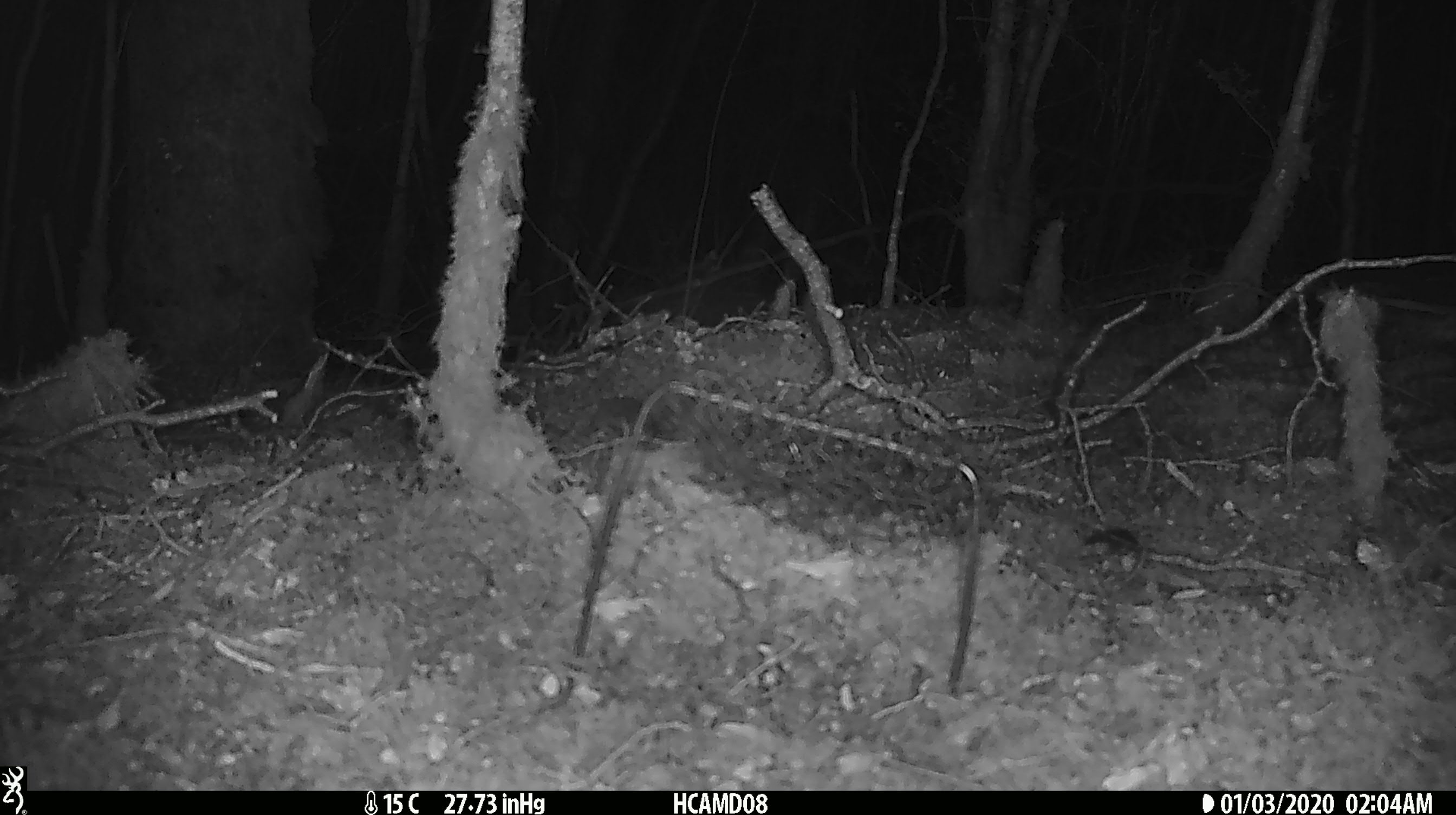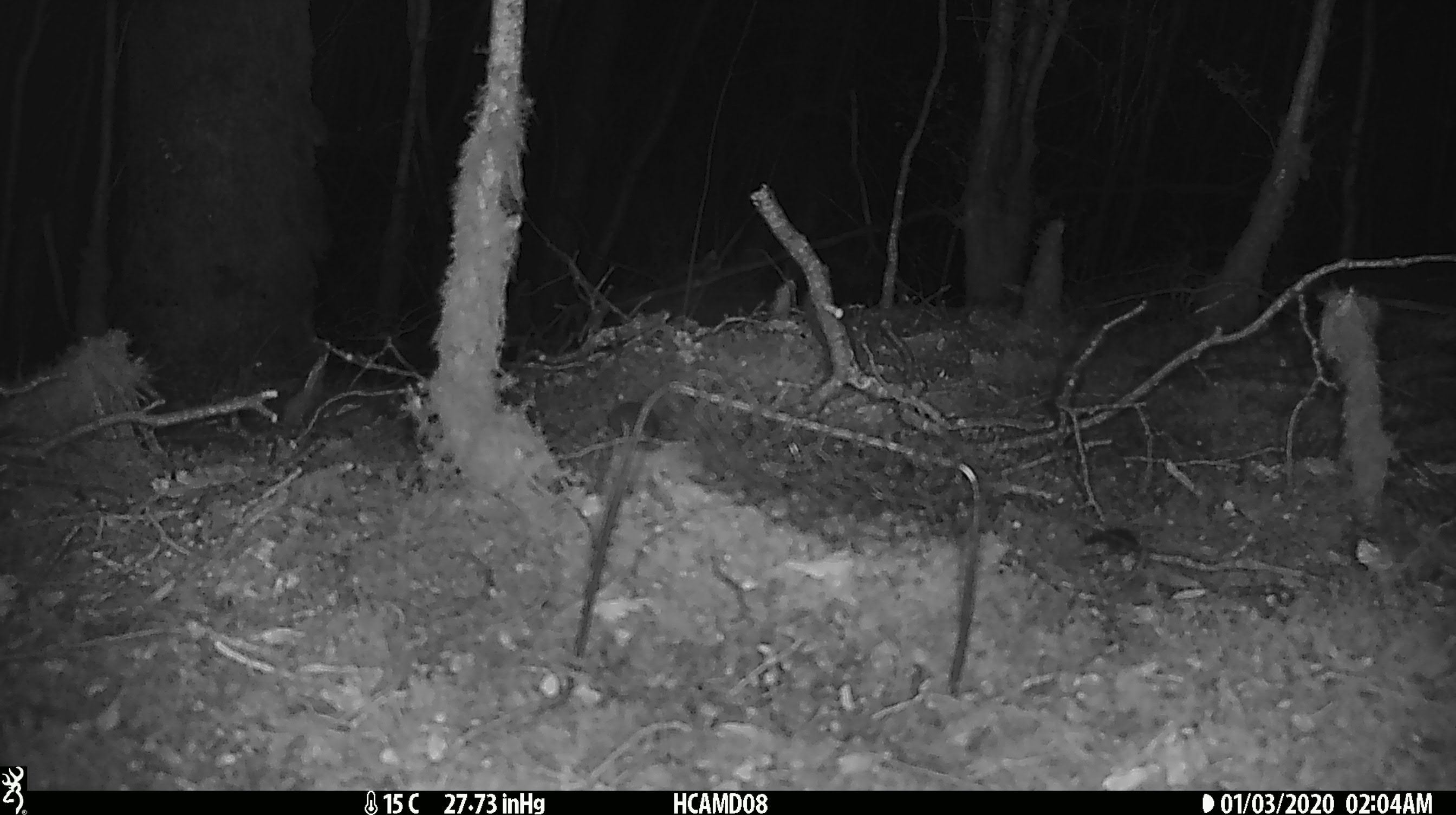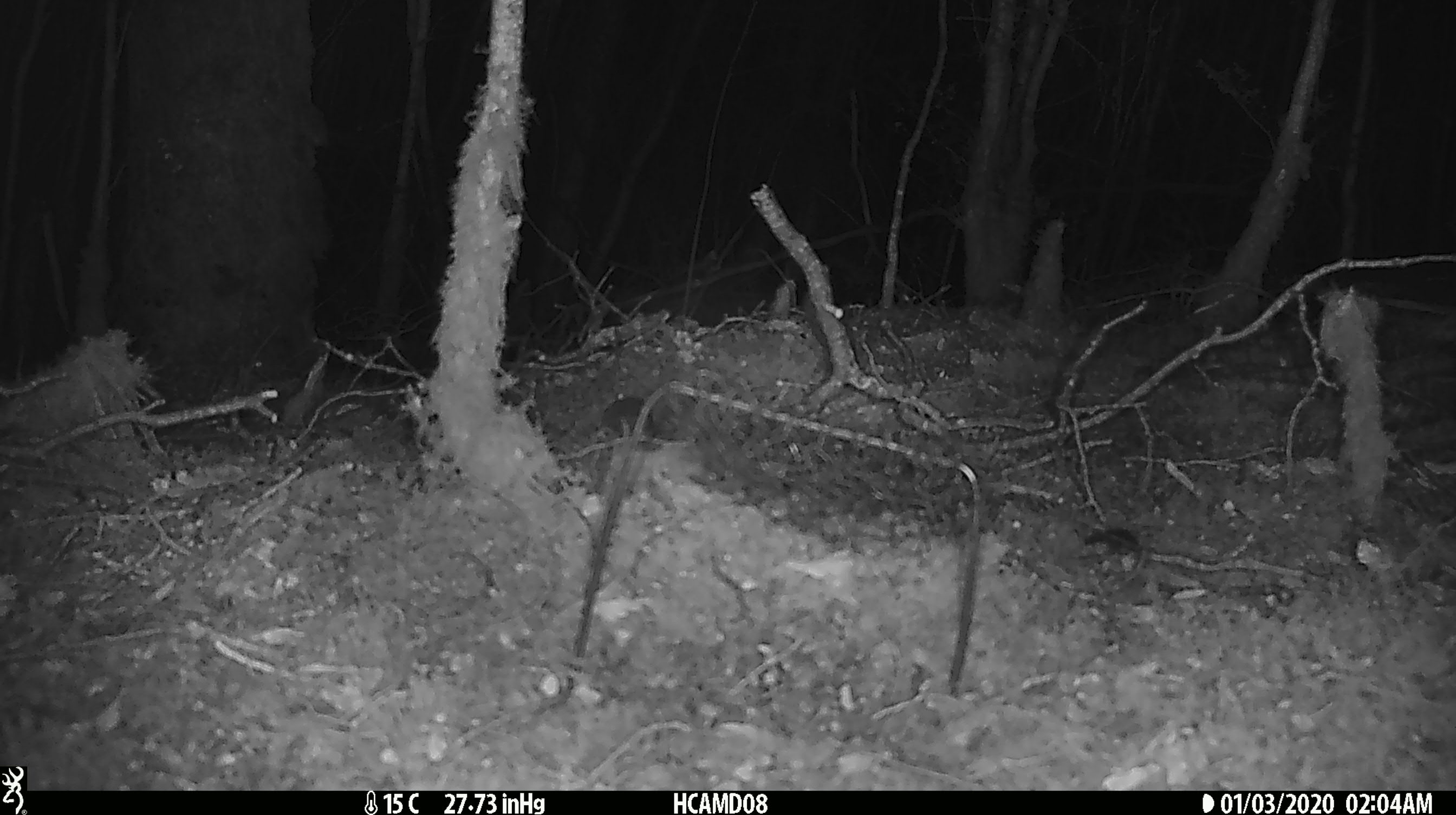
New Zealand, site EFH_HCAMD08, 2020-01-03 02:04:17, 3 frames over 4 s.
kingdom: Animalia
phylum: Chordata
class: Mammalia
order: Rodentia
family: Muridae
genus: Mus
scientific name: Mus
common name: mouse